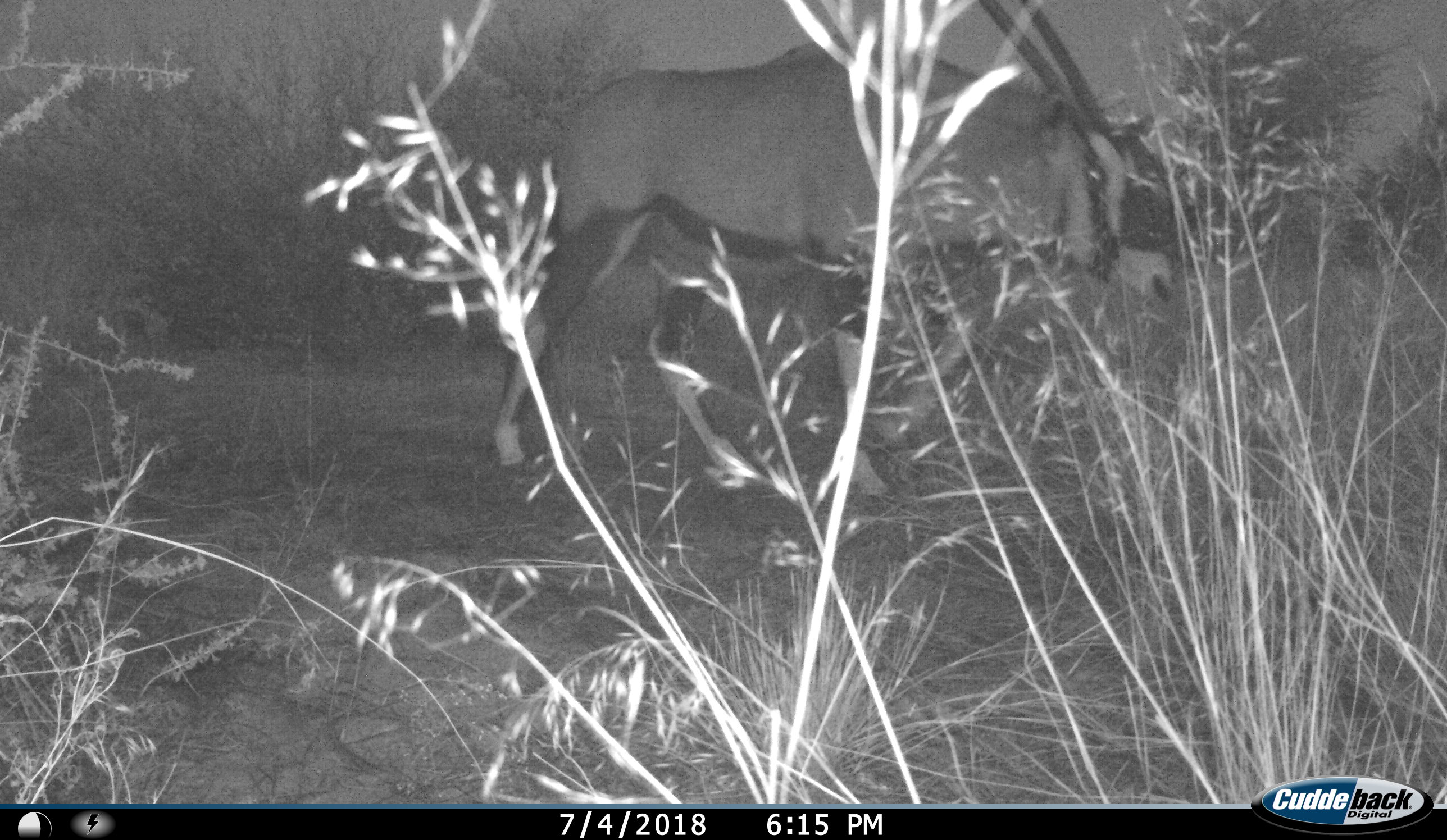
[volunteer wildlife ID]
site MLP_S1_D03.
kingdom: Animalia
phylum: Chordata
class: Mammalia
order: Artiodactyla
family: Bovidae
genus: Oryx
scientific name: Oryx gazella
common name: gemsbok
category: oryx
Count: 1.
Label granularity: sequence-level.